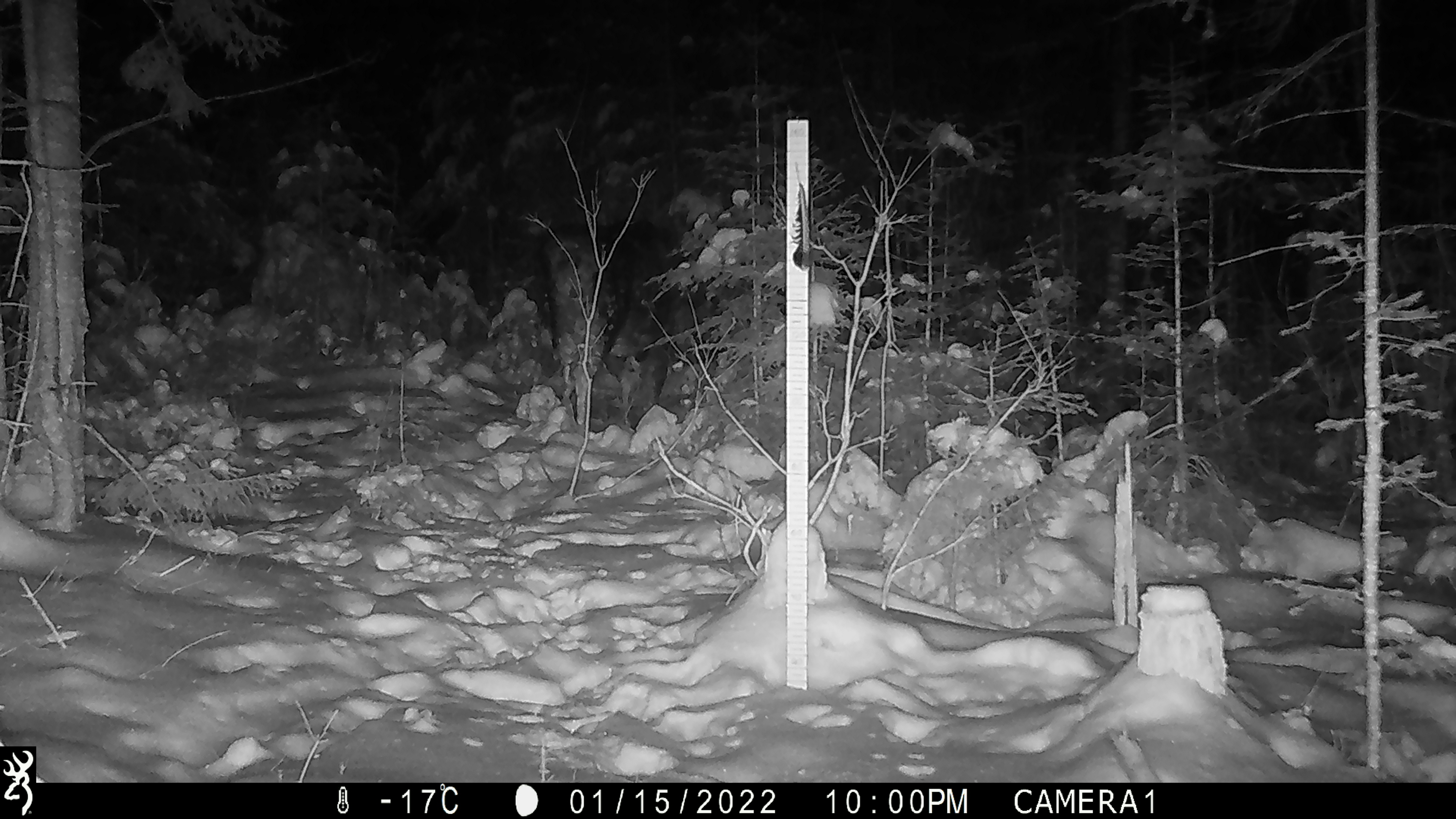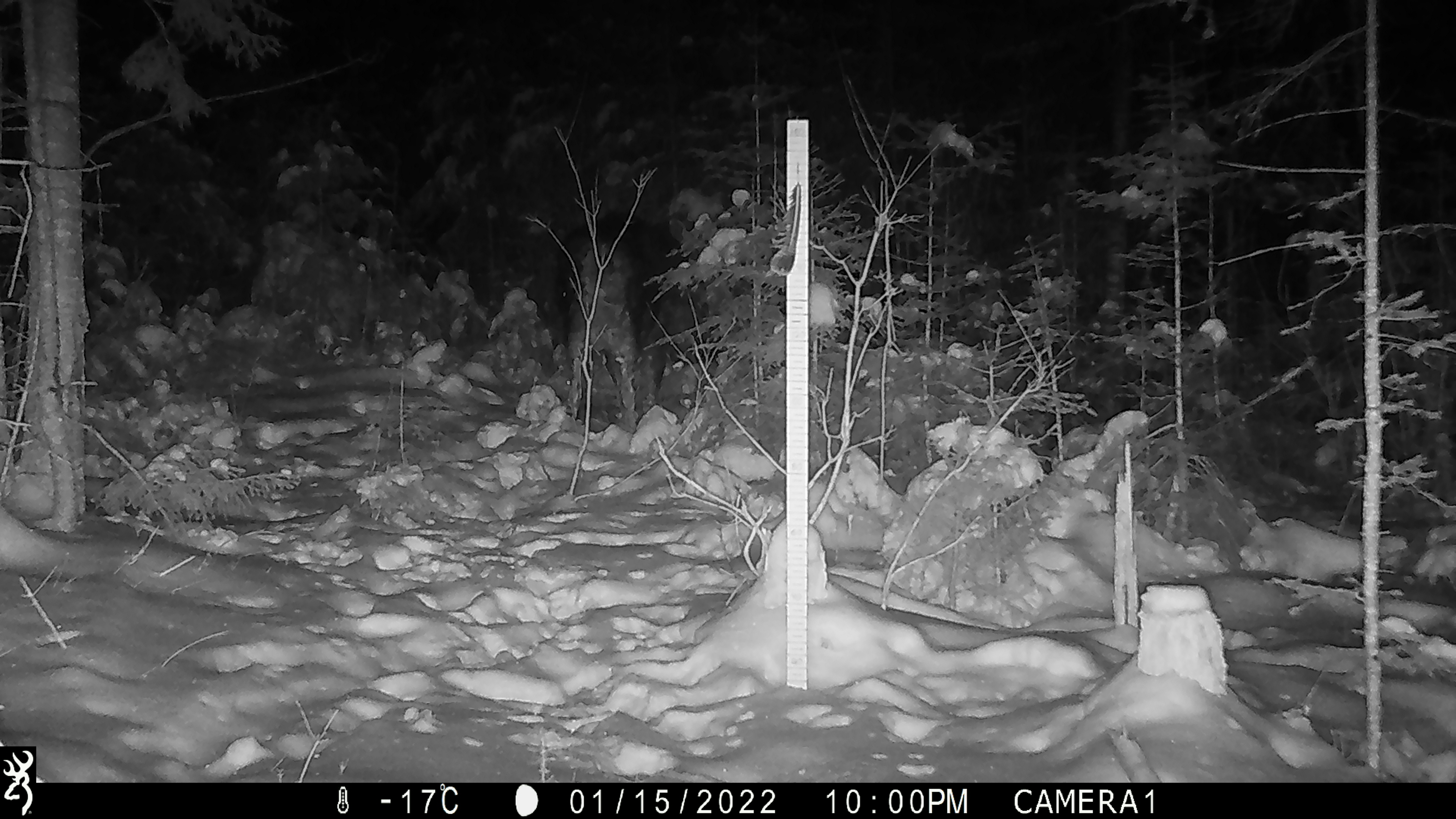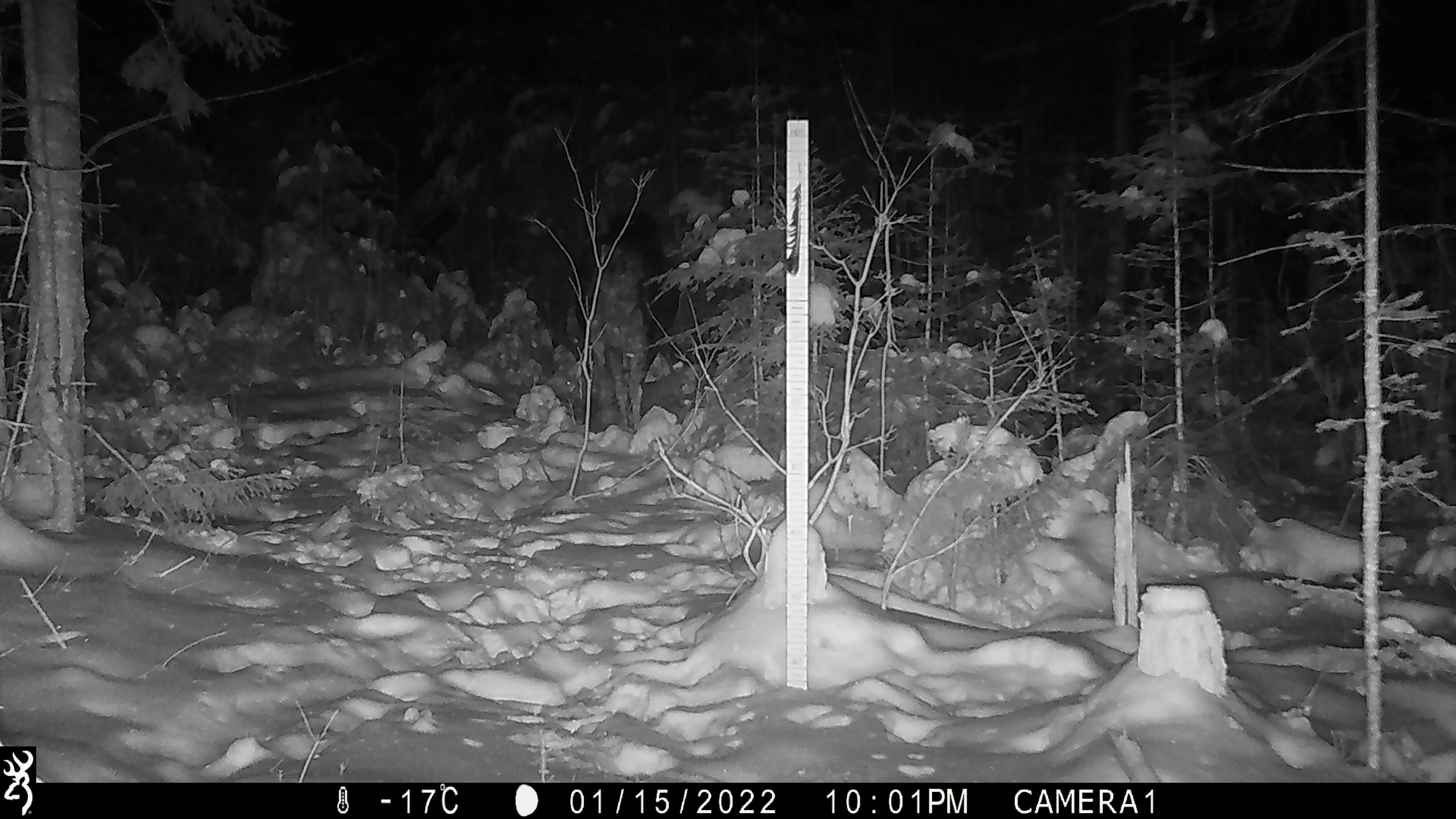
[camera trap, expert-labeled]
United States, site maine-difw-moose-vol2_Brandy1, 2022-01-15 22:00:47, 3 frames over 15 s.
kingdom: Animalia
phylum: Chordata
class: Mammalia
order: Artiodactyla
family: Cervidae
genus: Alces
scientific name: Alces alces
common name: moose